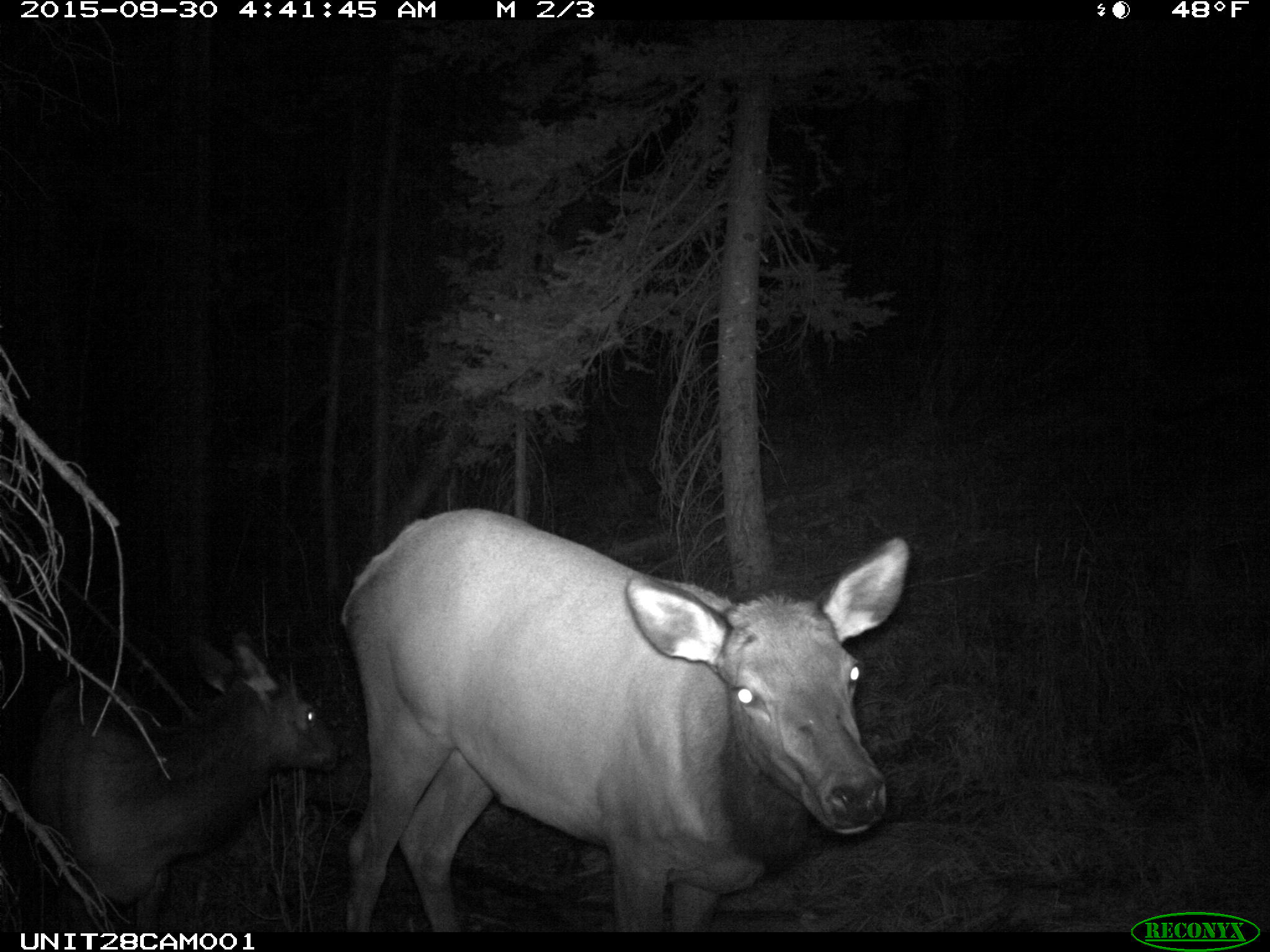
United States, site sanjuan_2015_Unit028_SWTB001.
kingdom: Animalia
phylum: Chordata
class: Mammalia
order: Artiodactyla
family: Cervidae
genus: Cervus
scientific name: Cervus elaphus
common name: red deer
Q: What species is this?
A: Cervus elaphus (red deer).